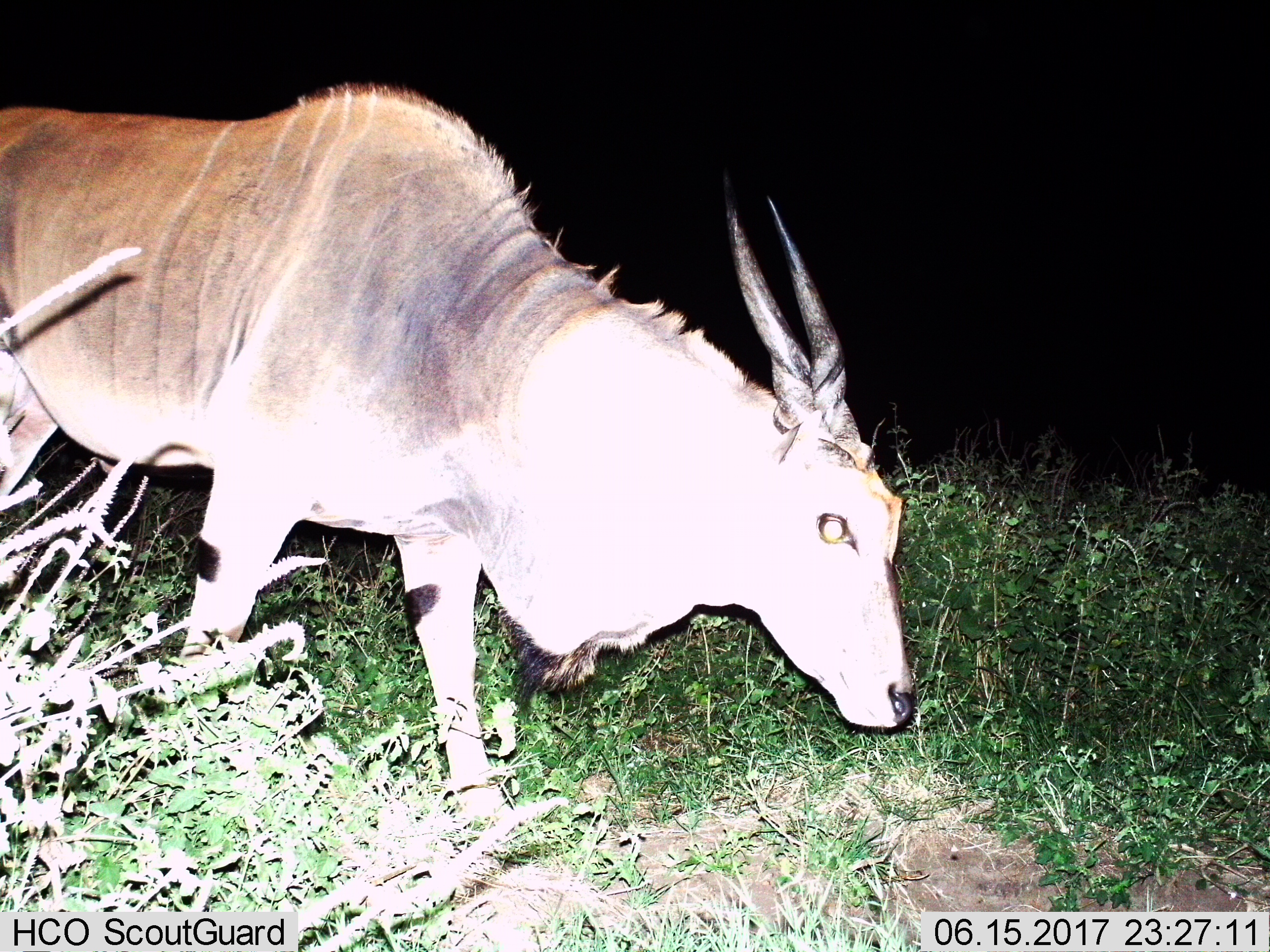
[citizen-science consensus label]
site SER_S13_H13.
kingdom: Animalia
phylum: Chordata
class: Mammalia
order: Artiodactyla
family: Bovidae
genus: Tragelaphus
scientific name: Tragelaphus oryx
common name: eland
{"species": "eland (Tragelaphus oryx)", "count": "1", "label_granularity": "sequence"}